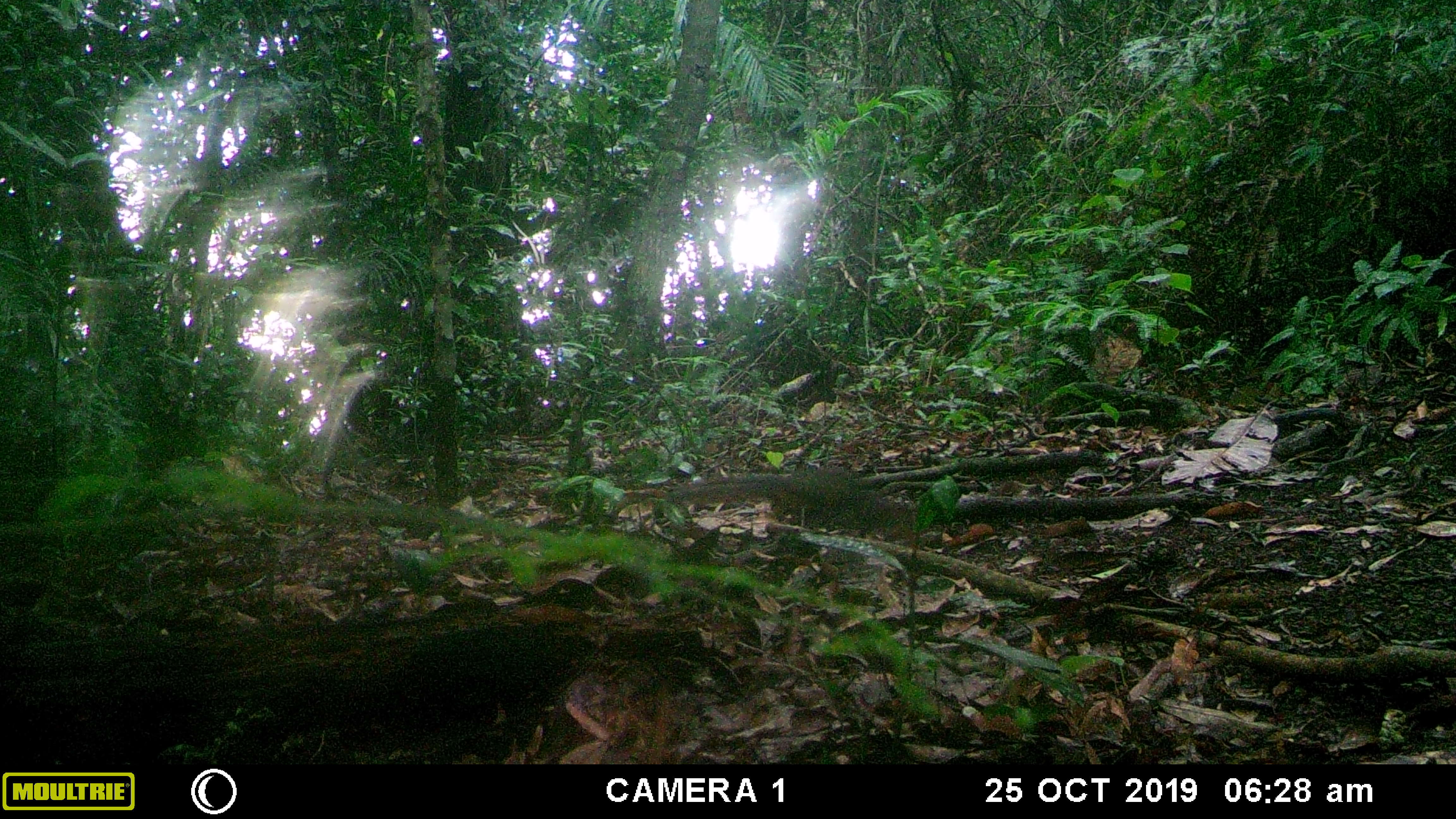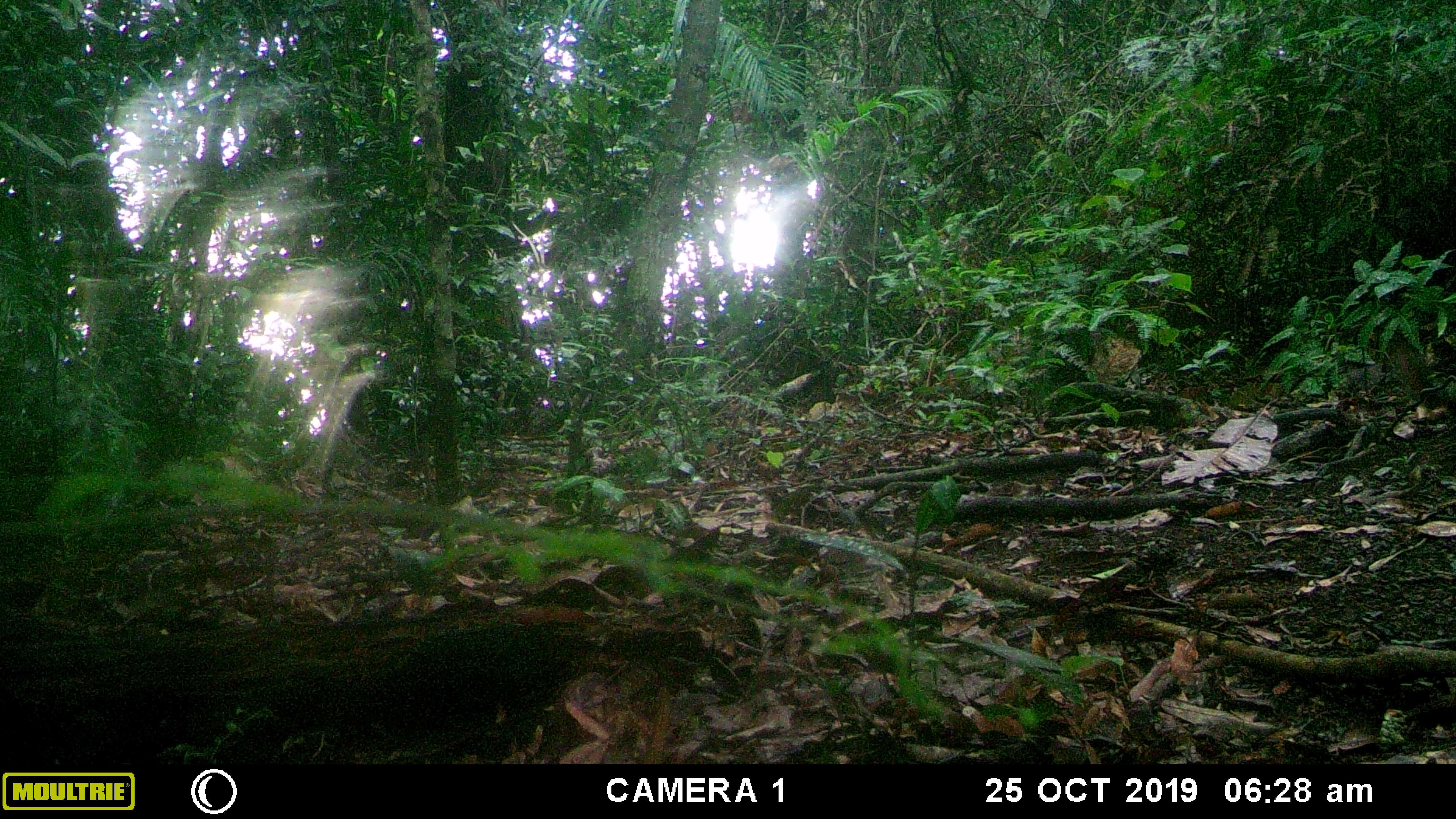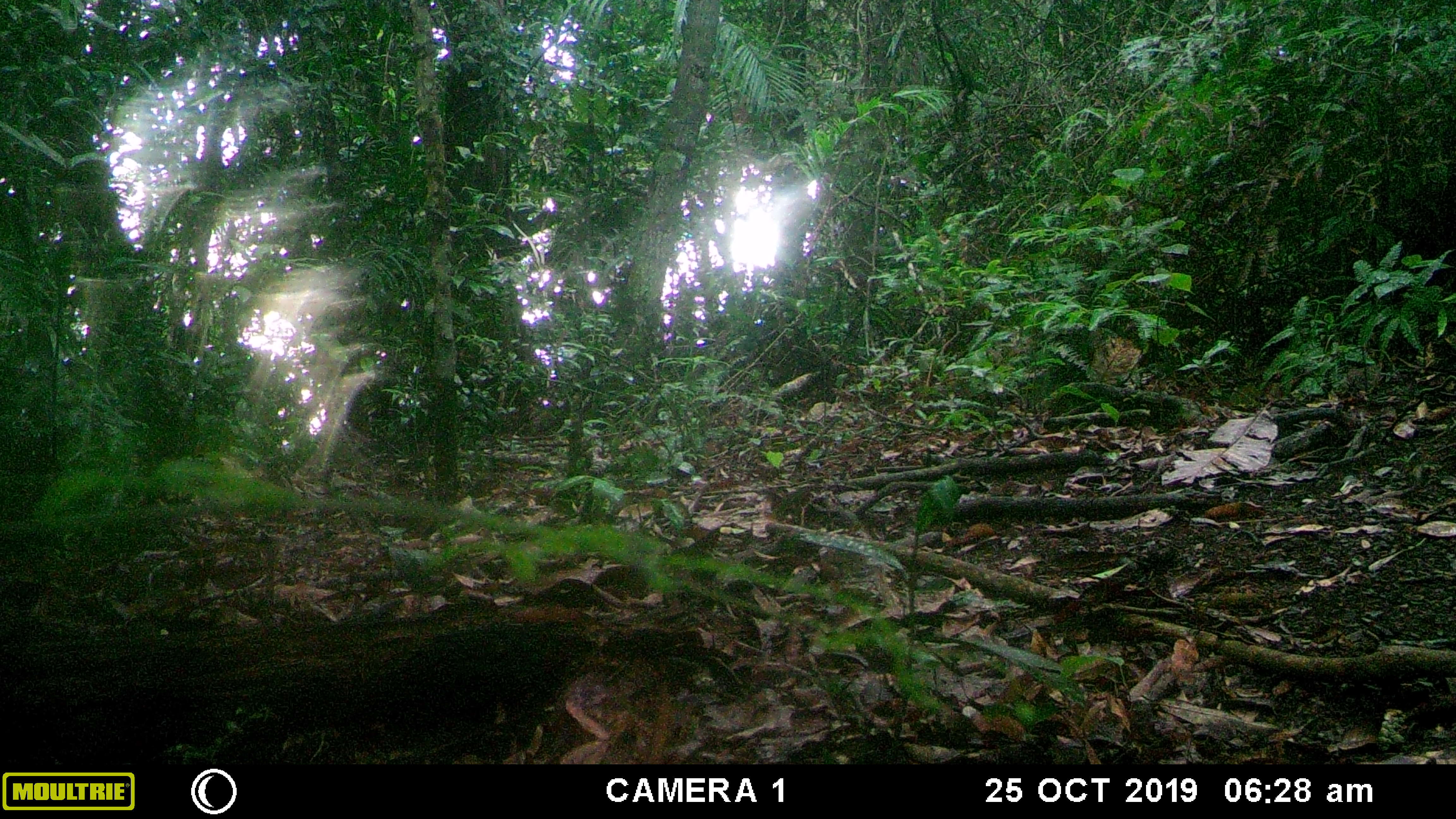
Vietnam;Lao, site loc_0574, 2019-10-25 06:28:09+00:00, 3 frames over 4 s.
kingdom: Animalia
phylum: Chordata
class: Mammalia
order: Rodentia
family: Sciuridae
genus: Dremomys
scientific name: Dremomys rufigenis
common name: red-cheeked squirrel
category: red cheeked squirrel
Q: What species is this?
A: Red cheeked squirrel (red-cheeked squirrel) (Dremomys rufigenis).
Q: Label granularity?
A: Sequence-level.